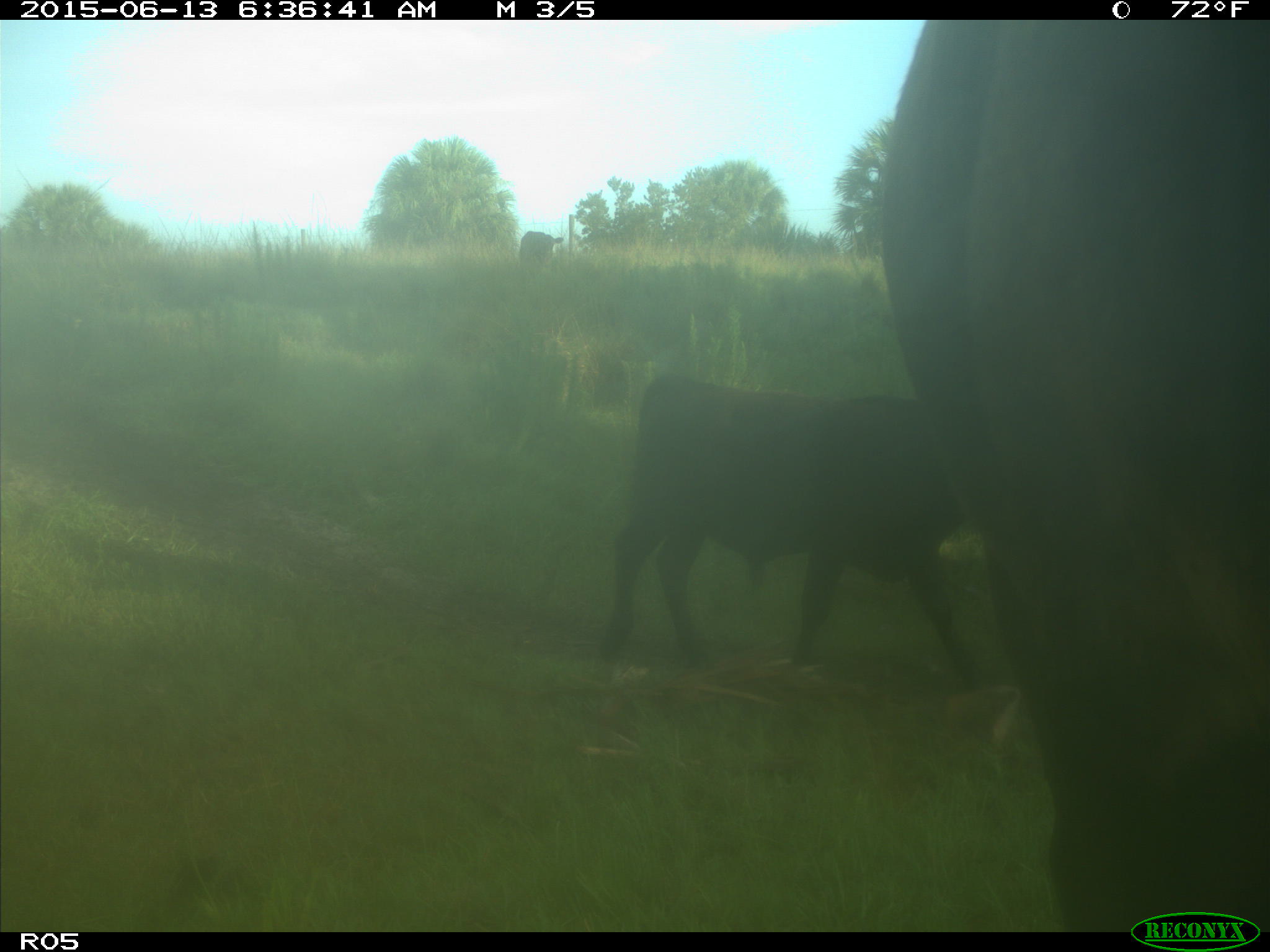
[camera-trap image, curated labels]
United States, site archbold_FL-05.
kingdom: Animalia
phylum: Chordata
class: Mammalia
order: Artiodactyla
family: Bovidae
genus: Bos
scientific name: Bos taurus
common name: domestic cow